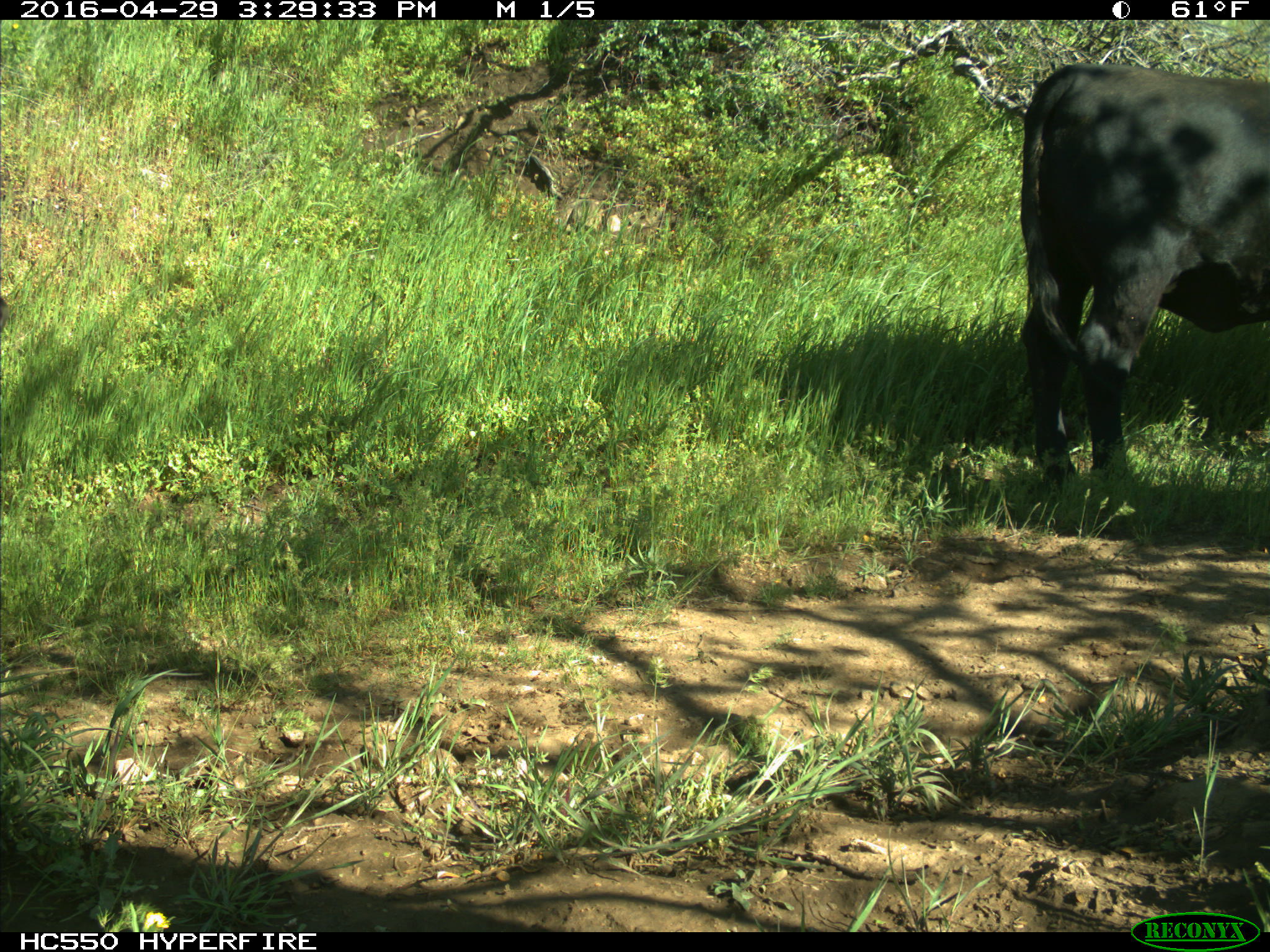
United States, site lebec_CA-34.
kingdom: Animalia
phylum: Chordata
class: Mammalia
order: Artiodactyla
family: Bovidae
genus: Bos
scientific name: Bos taurus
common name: domestic cow